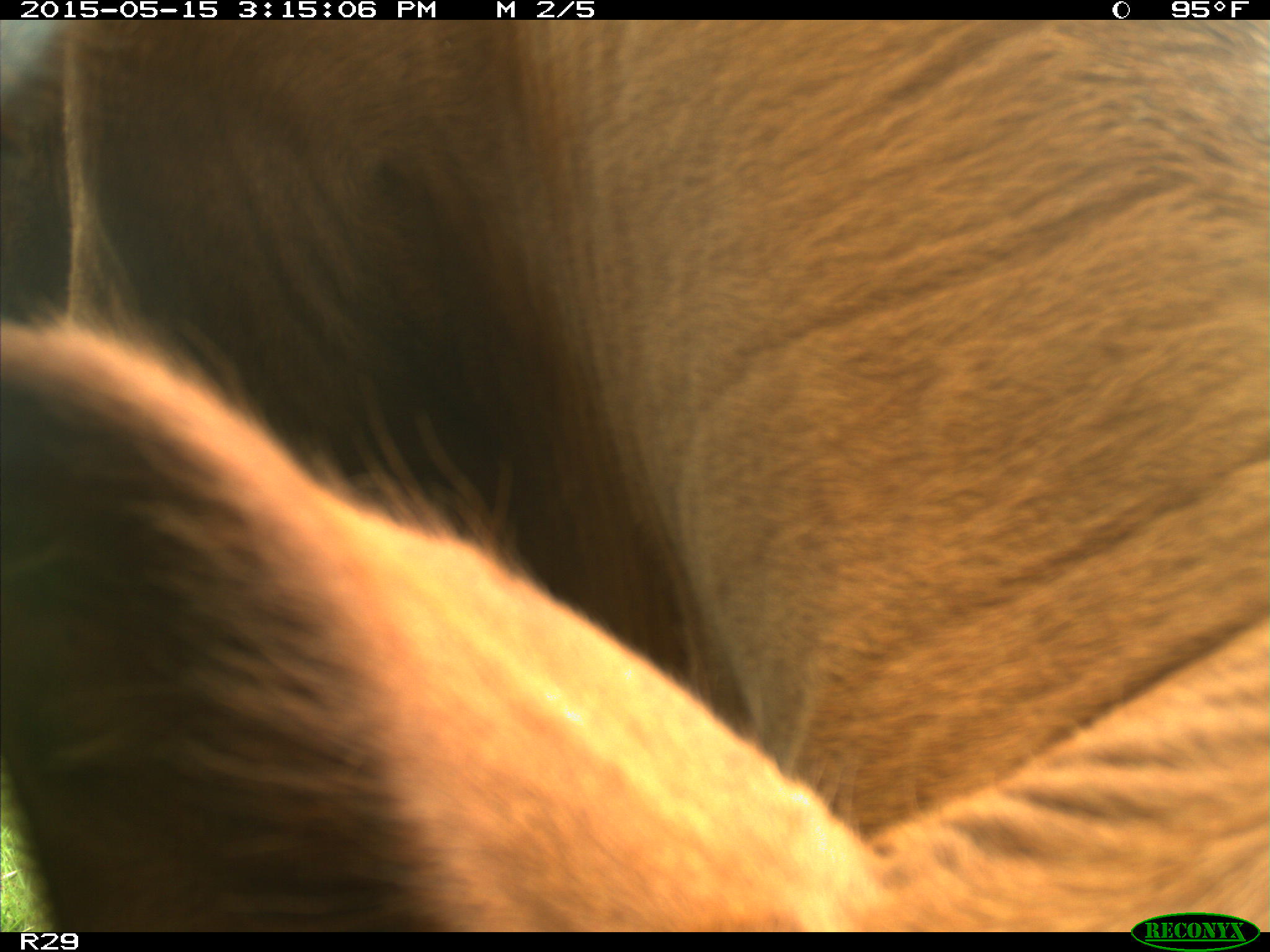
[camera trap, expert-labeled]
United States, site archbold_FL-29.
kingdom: Animalia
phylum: Chordata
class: Mammalia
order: Artiodactyla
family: Bovidae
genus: Bos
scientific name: Bos taurus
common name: domestic cow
Bos taurus (domestic cow).